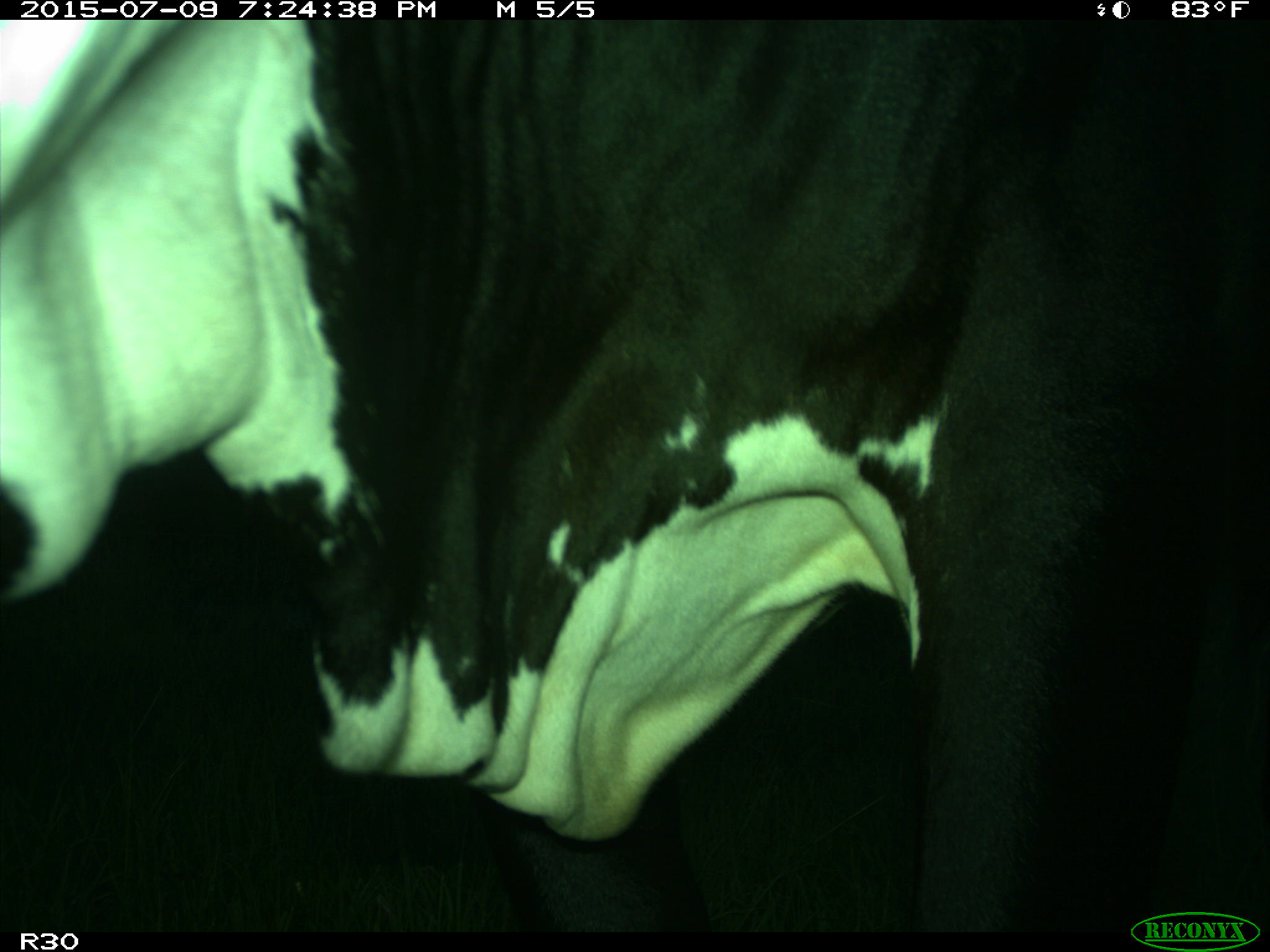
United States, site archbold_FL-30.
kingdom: Animalia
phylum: Chordata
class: Mammalia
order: Artiodactyla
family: Bovidae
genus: Bos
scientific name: Bos taurus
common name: domestic cow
Bos taurus (domestic cow).